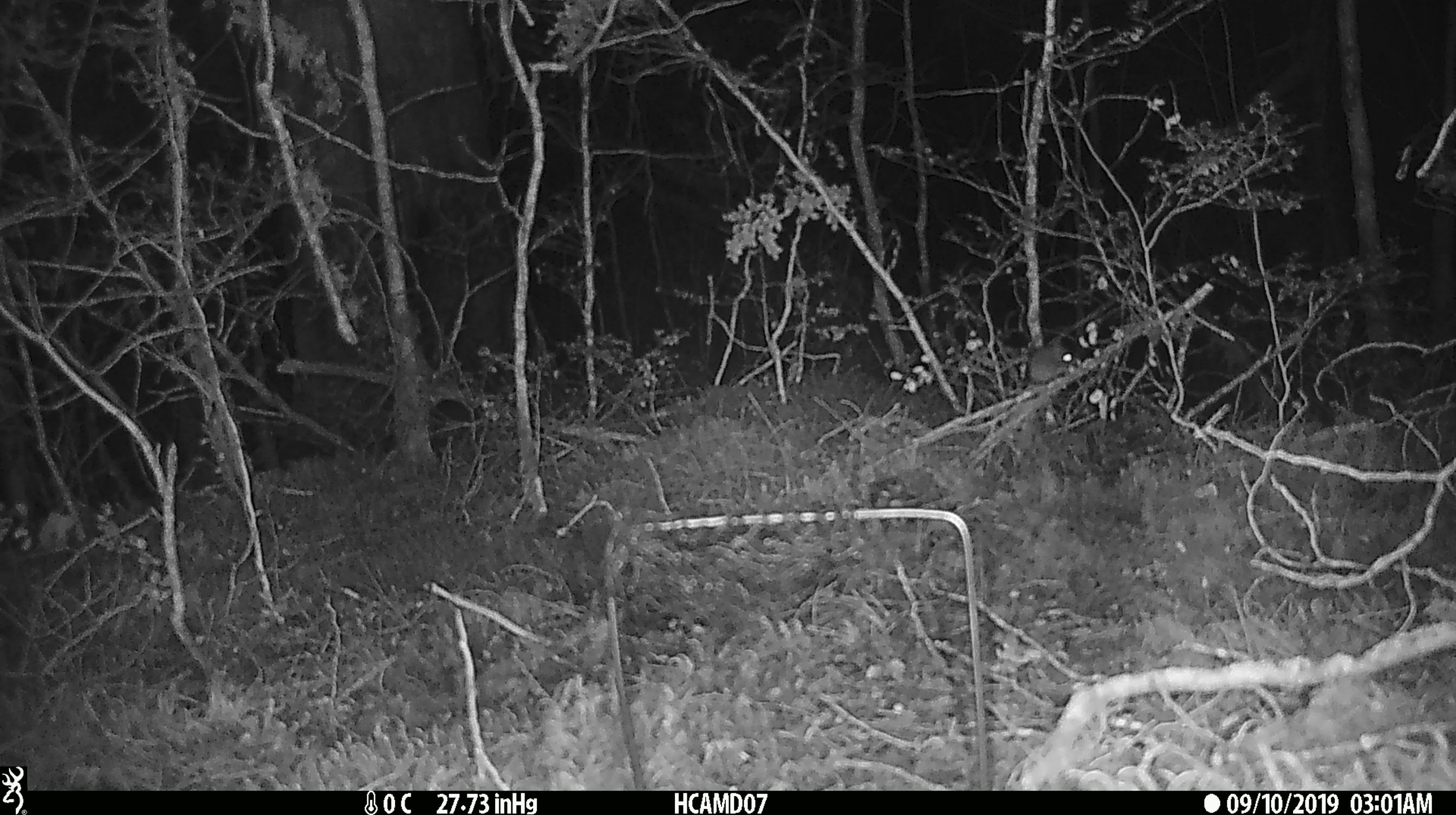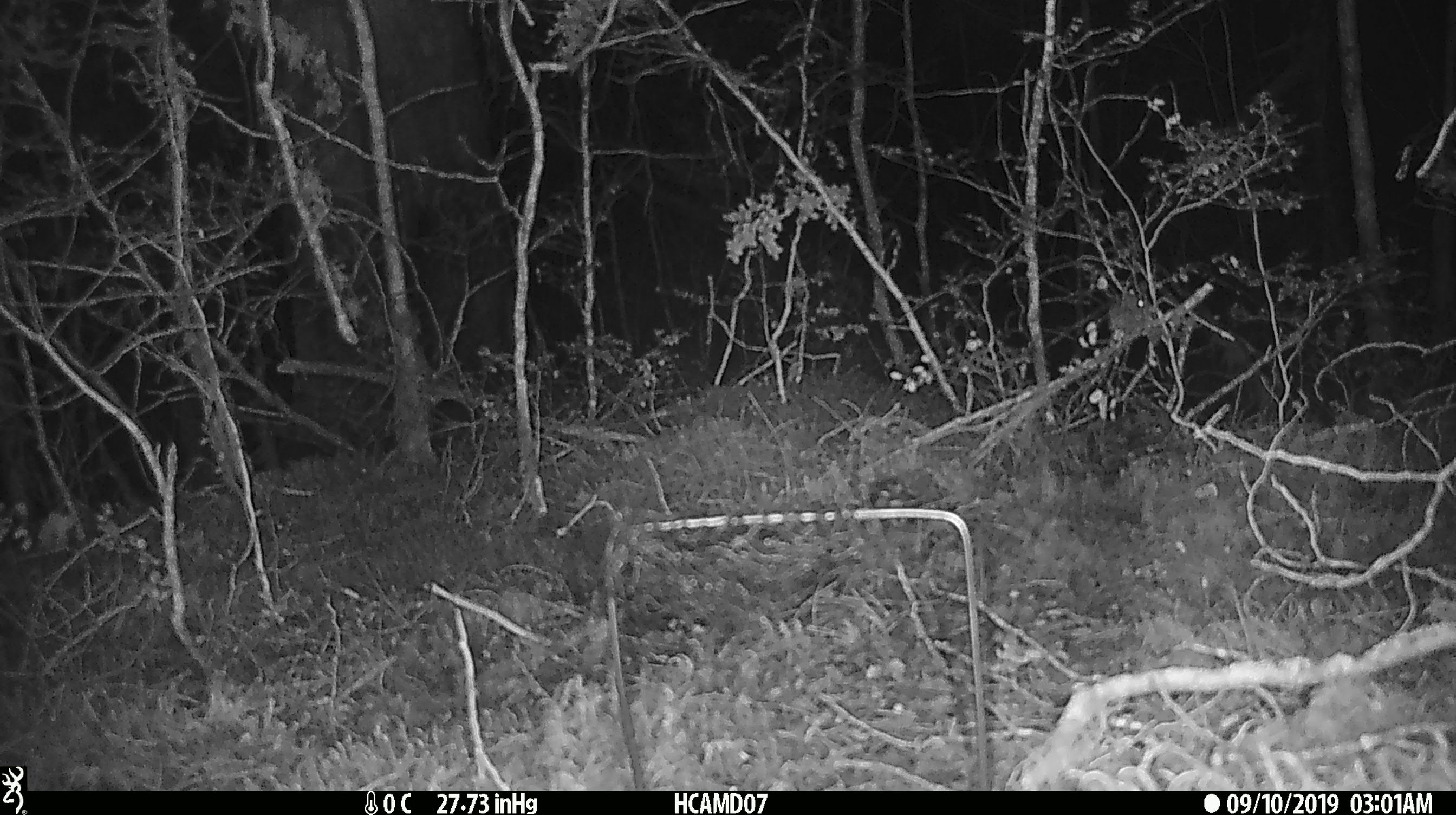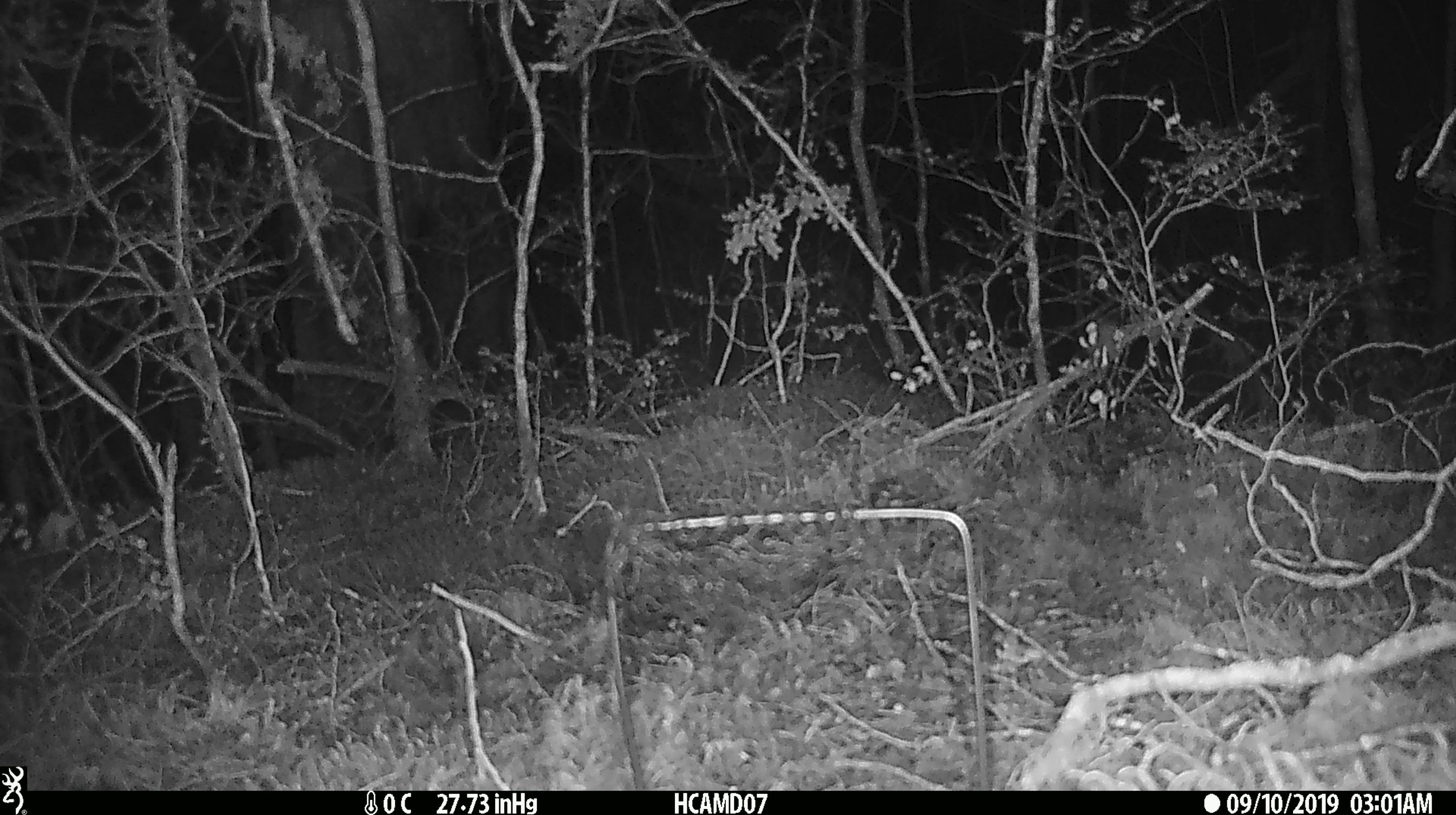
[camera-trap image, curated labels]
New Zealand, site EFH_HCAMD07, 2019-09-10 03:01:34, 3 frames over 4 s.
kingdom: Animalia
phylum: Chordata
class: Mammalia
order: Rodentia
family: Muridae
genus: Mus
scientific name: Mus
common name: mouse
Mouse (Mus).